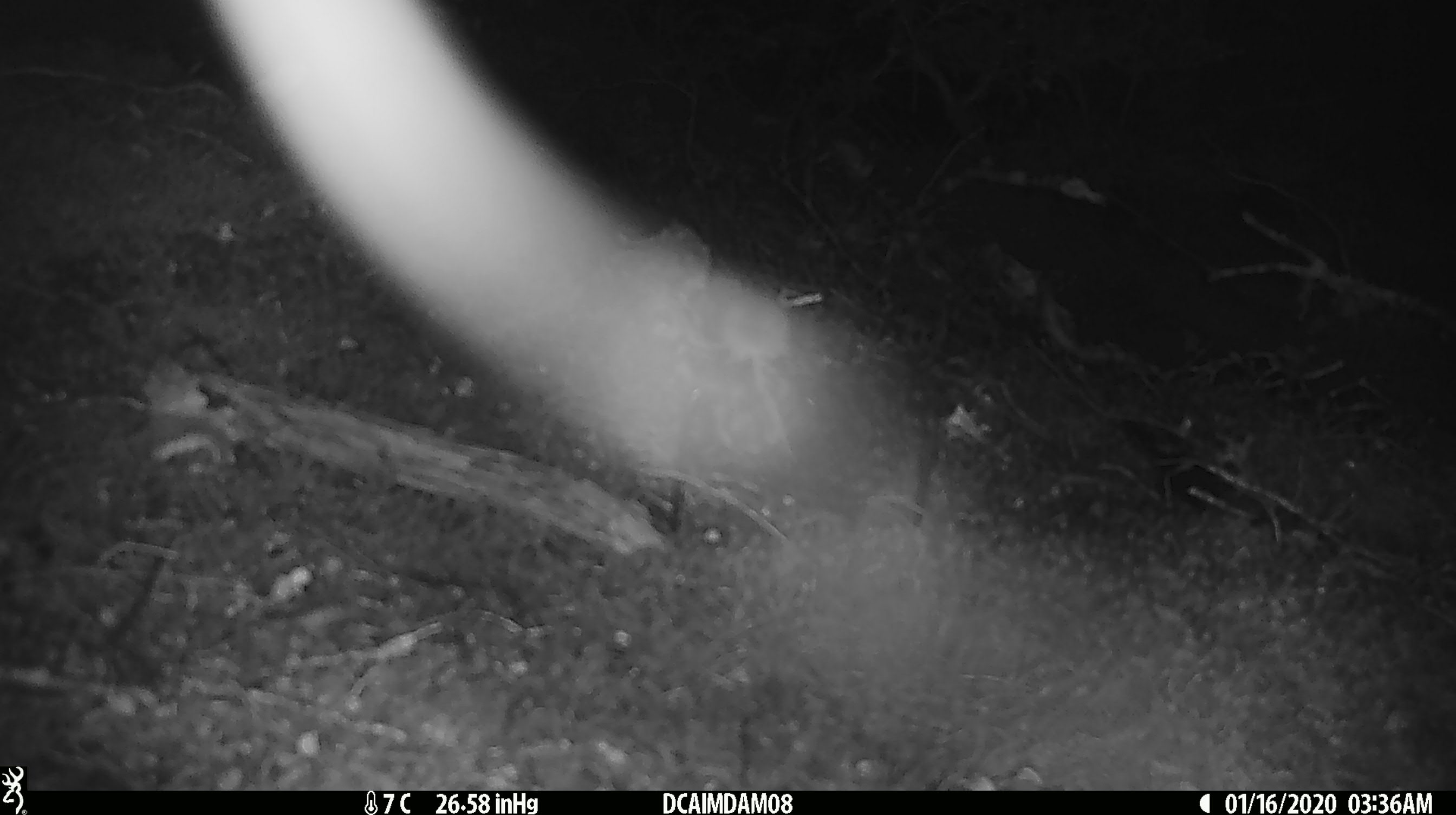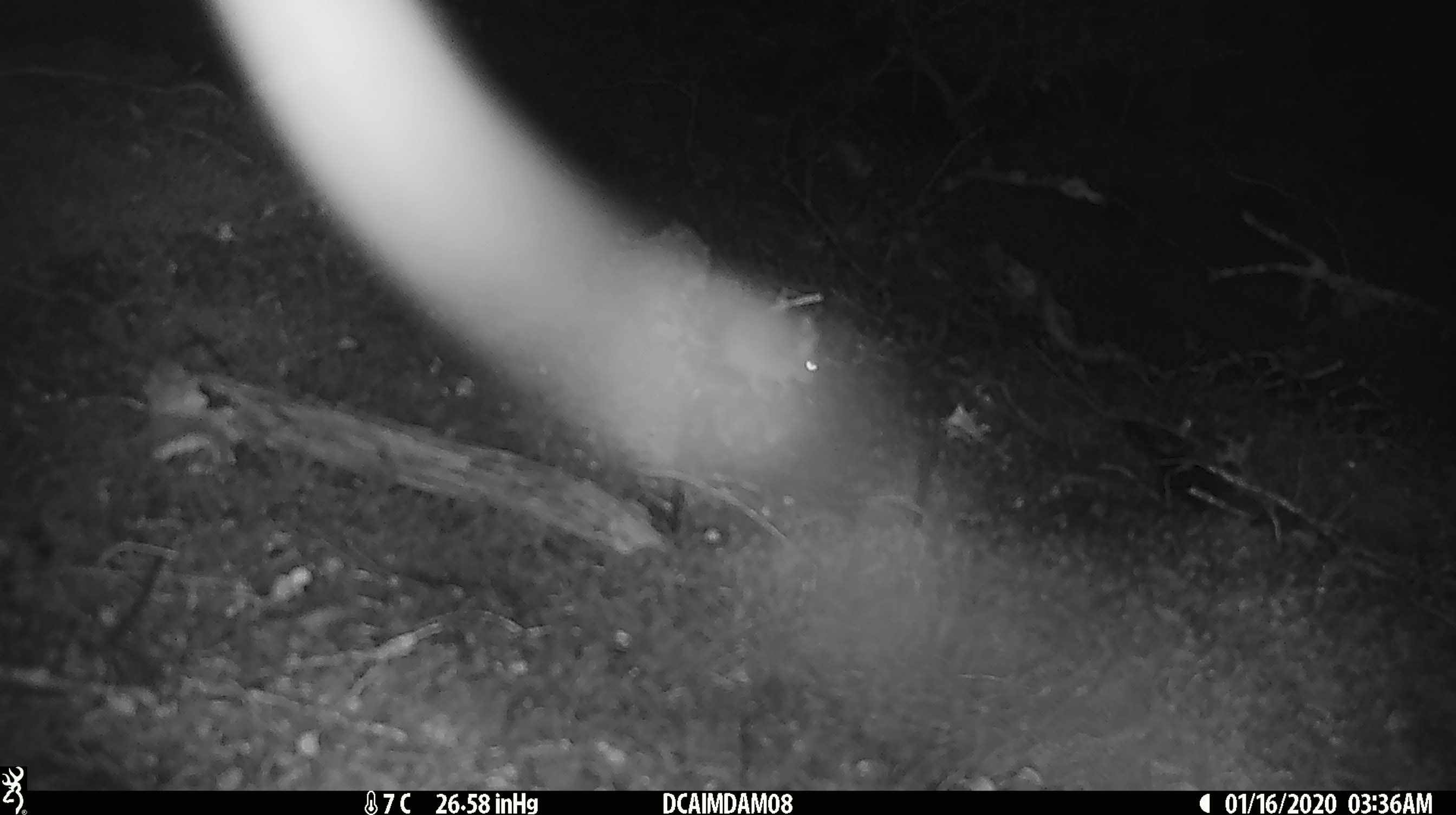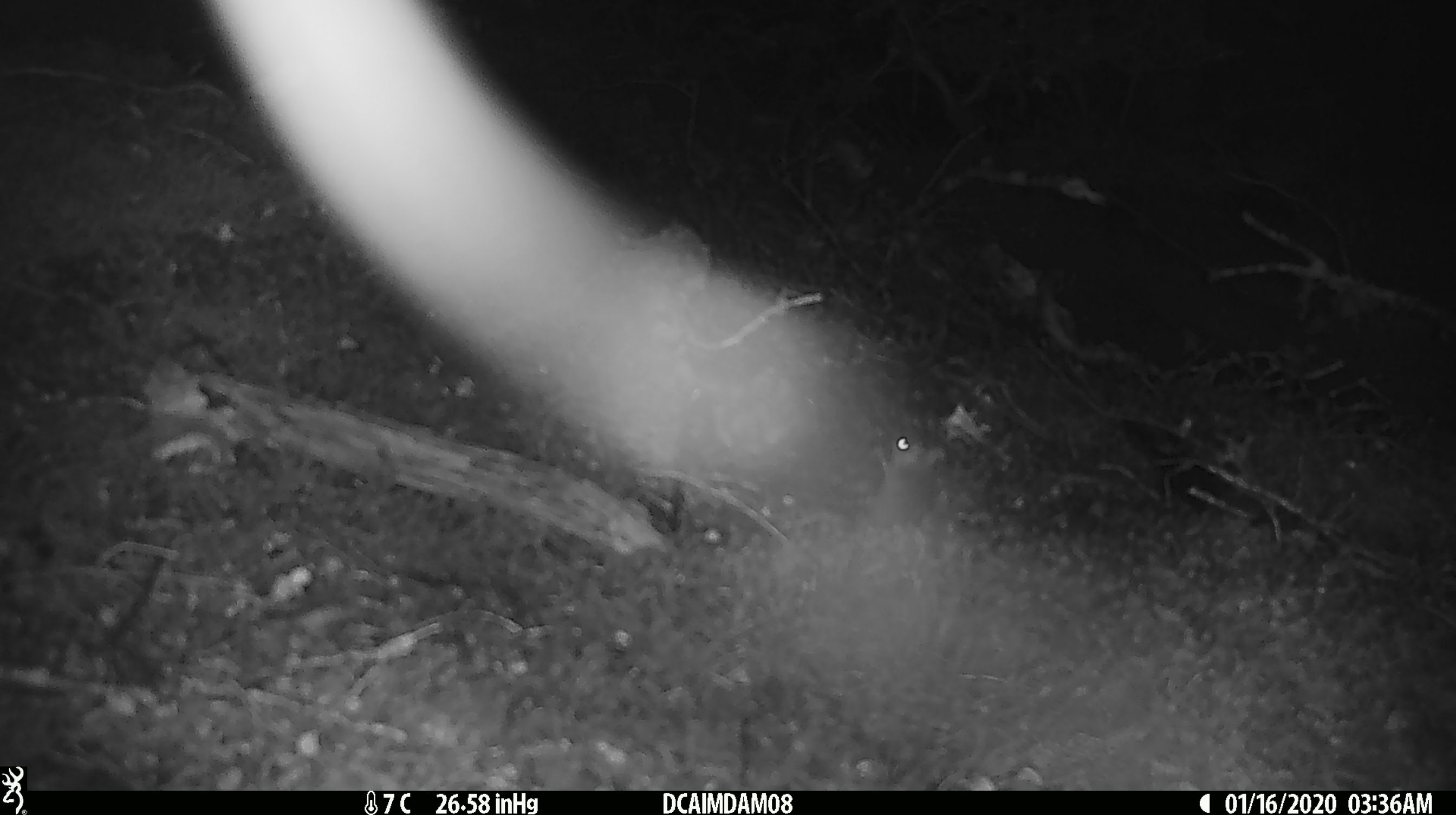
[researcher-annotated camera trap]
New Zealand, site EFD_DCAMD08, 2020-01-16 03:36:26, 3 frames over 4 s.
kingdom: Animalia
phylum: Chordata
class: Mammalia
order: Rodentia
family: Muridae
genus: Mus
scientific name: Mus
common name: mouse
Mouse (Mus).